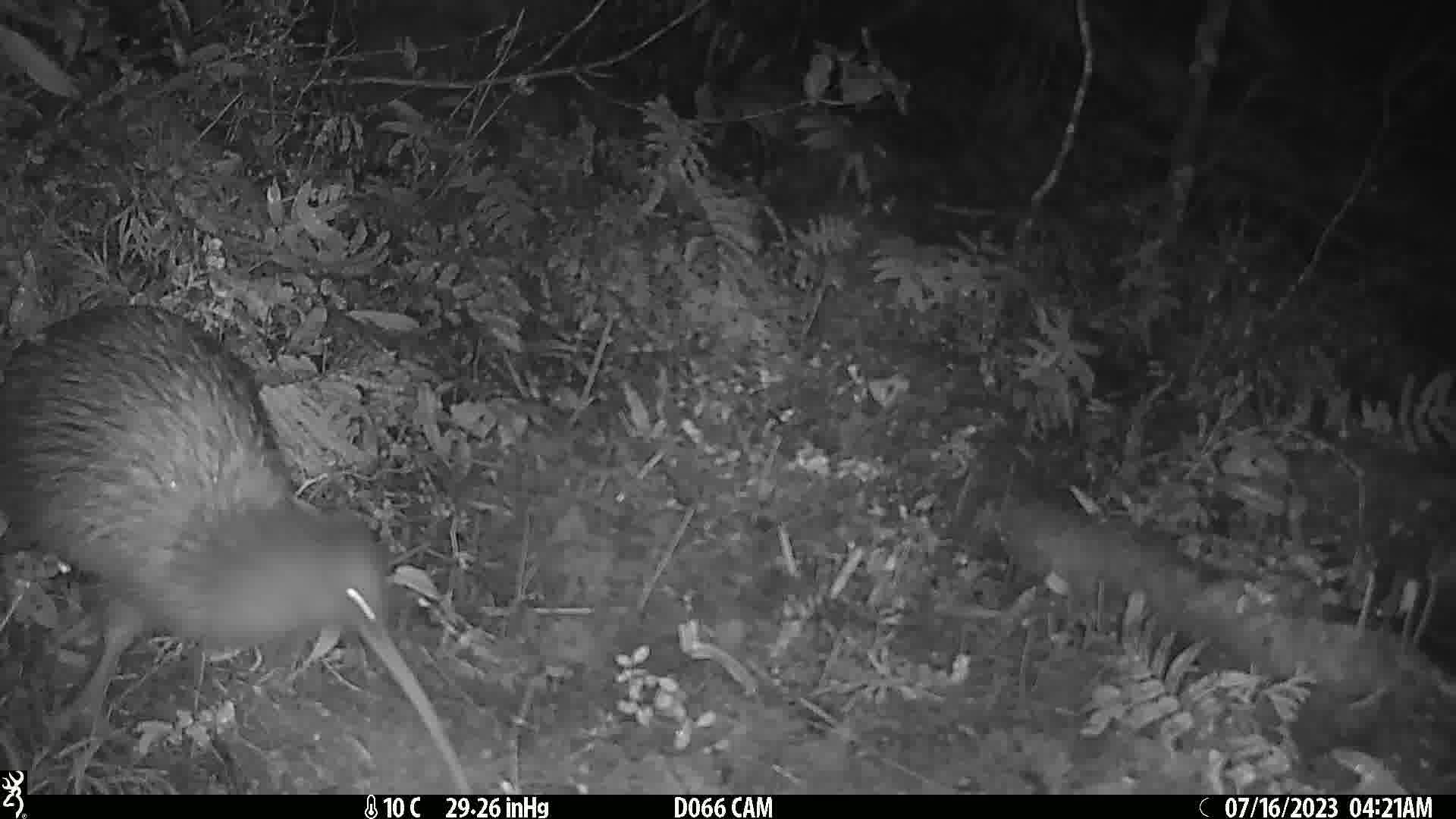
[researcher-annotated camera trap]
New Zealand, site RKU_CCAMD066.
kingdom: Animalia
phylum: Chordata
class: Aves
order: Apterygiformes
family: Apterygidae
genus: Apteryx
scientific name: Apteryx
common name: kiwi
Kiwi (Apteryx).